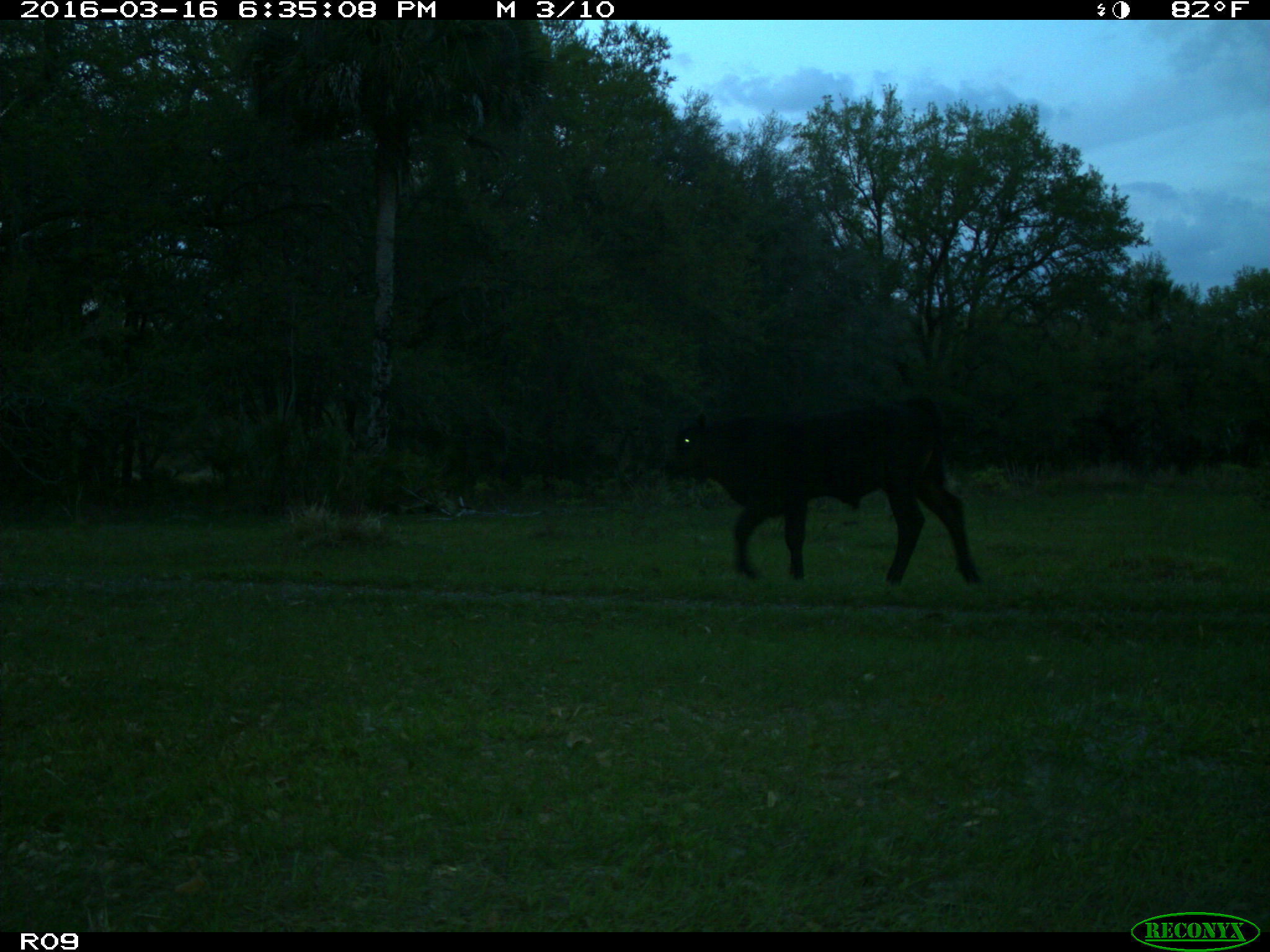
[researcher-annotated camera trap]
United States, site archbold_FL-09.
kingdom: Animalia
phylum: Chordata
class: Mammalia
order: Artiodactyla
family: Bovidae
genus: Bos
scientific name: Bos taurus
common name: domestic cow